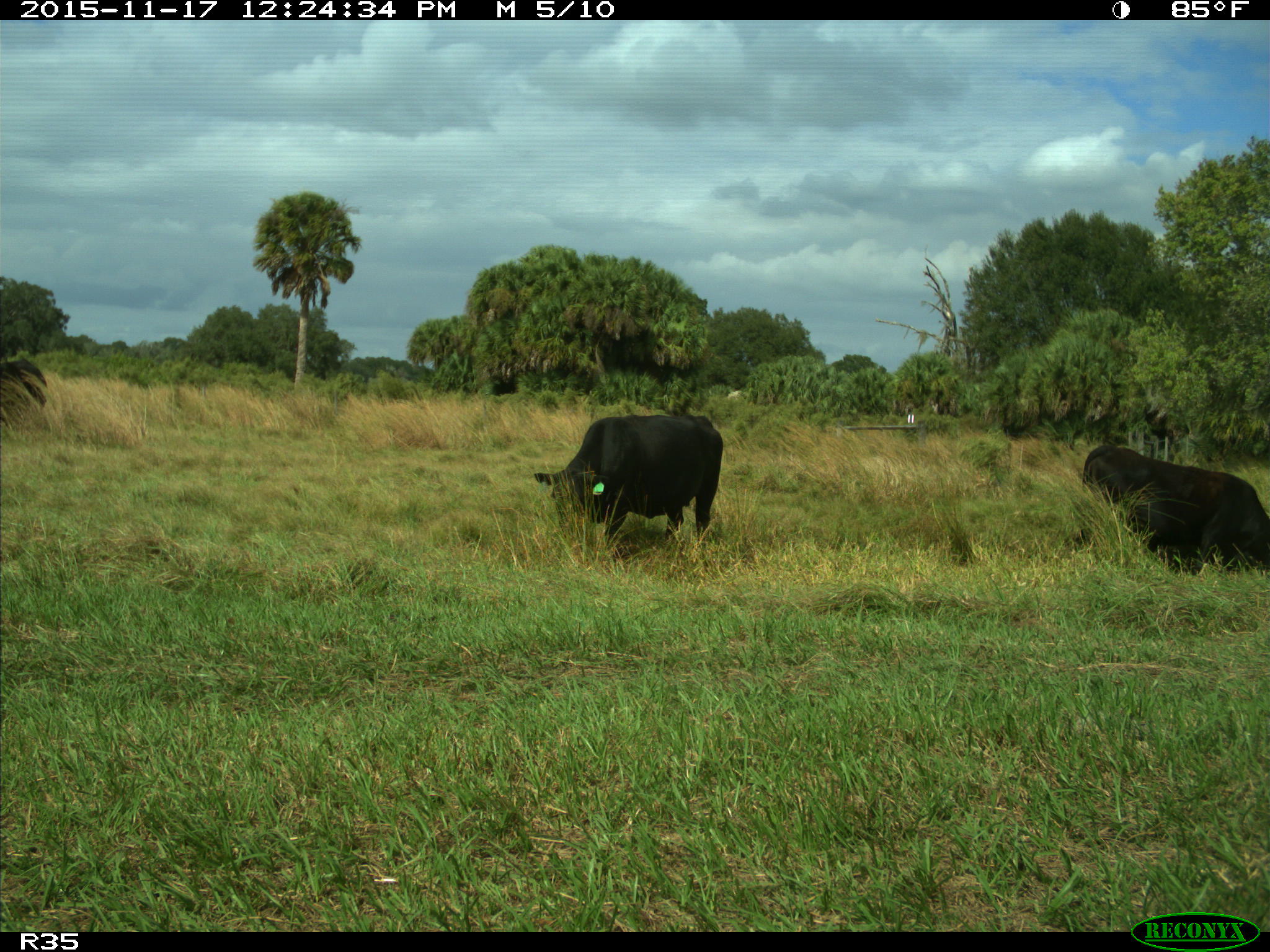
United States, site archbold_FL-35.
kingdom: Animalia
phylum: Chordata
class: Mammalia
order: Artiodactyla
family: Bovidae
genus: Bos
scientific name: Bos taurus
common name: domestic cow